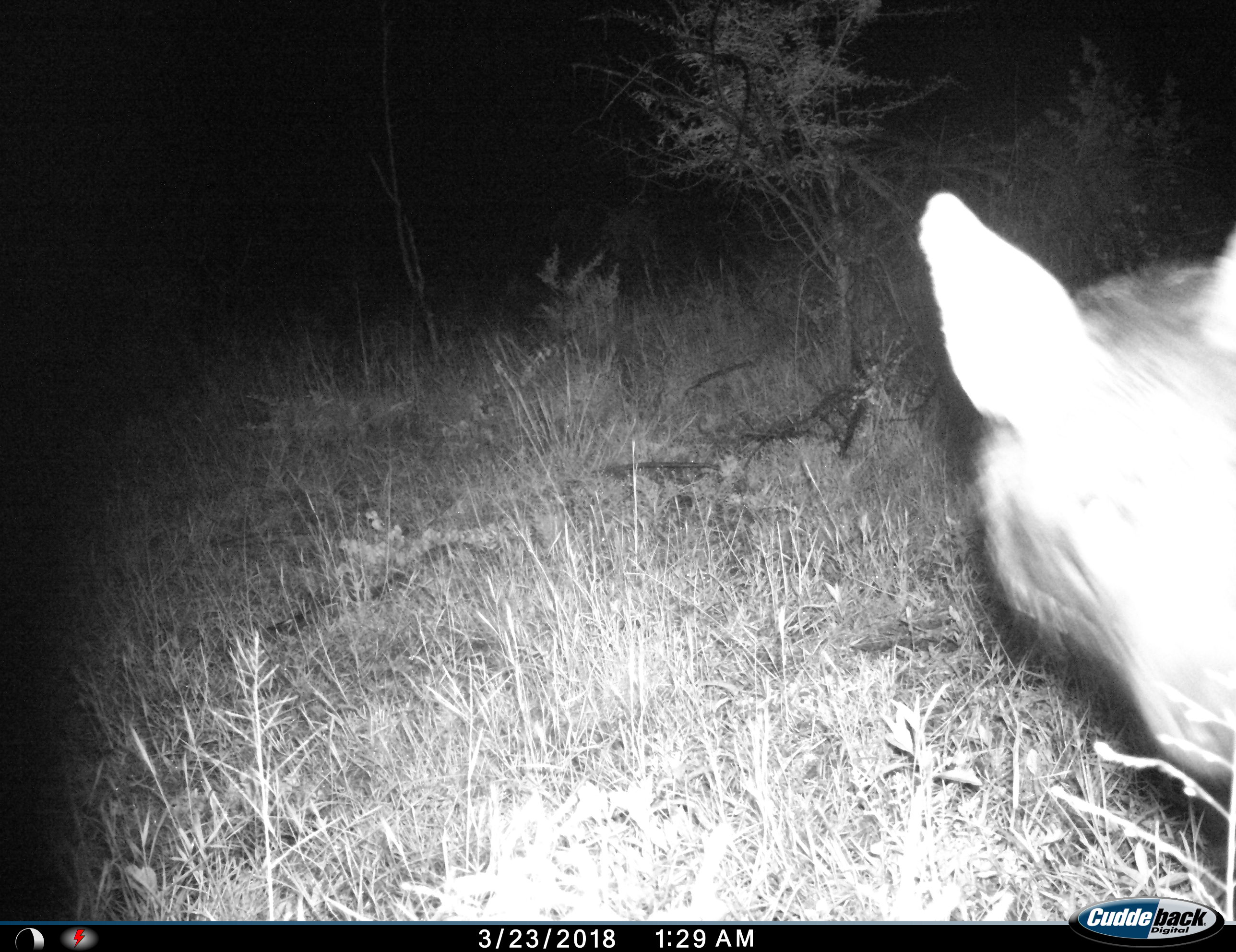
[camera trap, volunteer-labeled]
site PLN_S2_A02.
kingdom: Animalia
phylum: Chordata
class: Mammalia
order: Carnivora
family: Hyaenidae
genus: Parahyaena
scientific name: Parahyaena brunnea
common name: brown hyena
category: hyenabrown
Hyenabrown (brown hyena) (Parahyaena brunnea), count 1. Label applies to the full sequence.